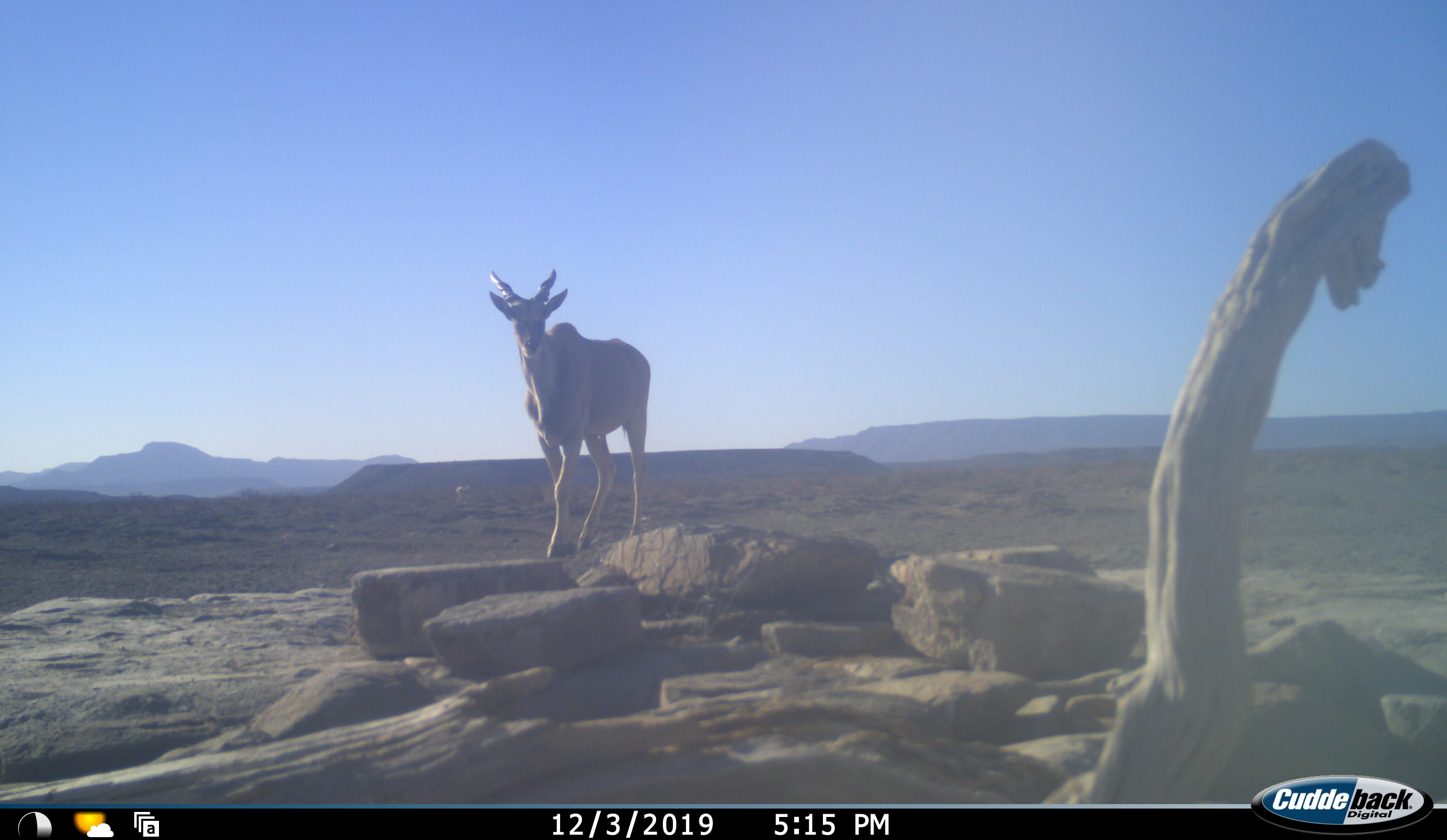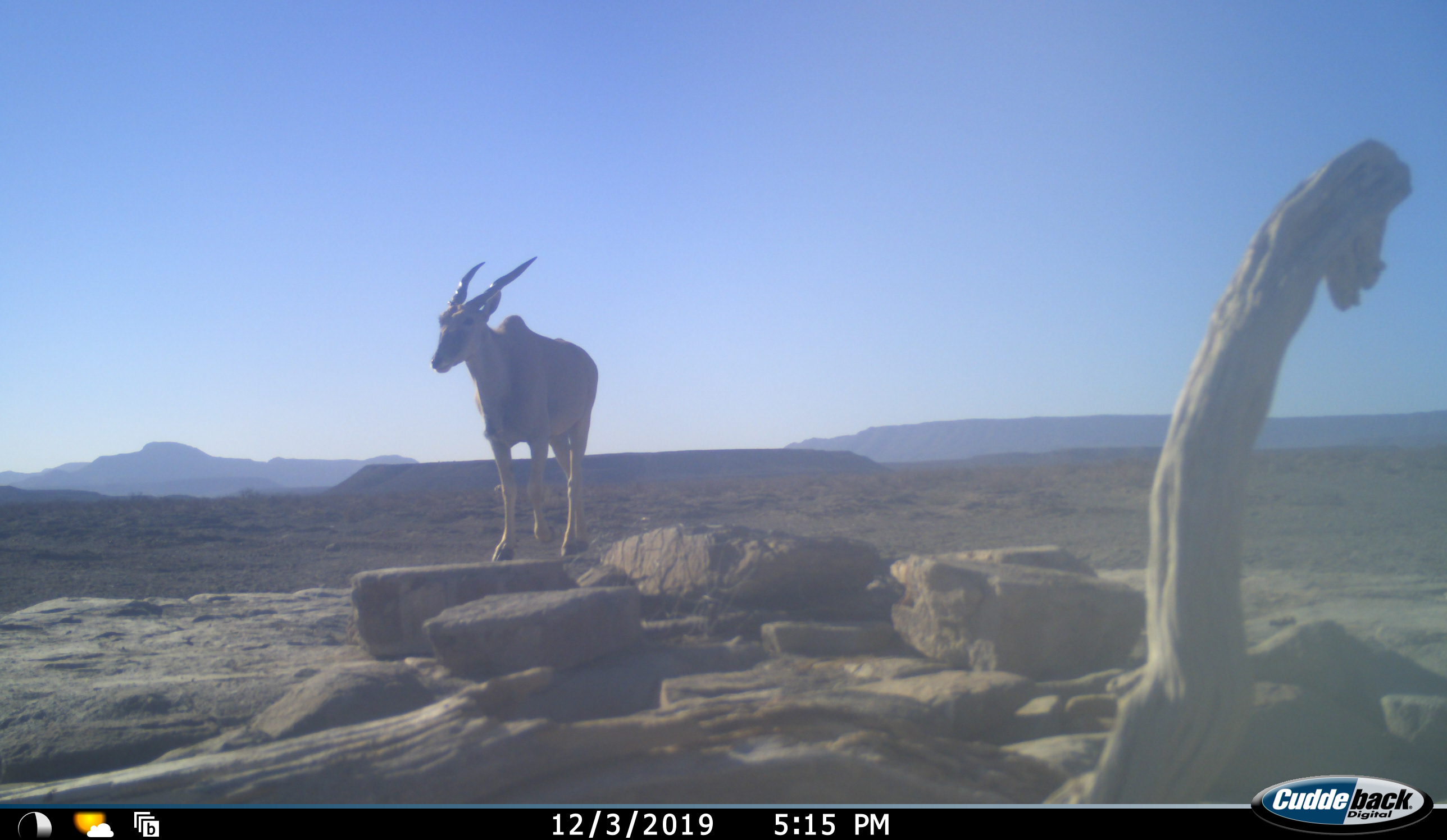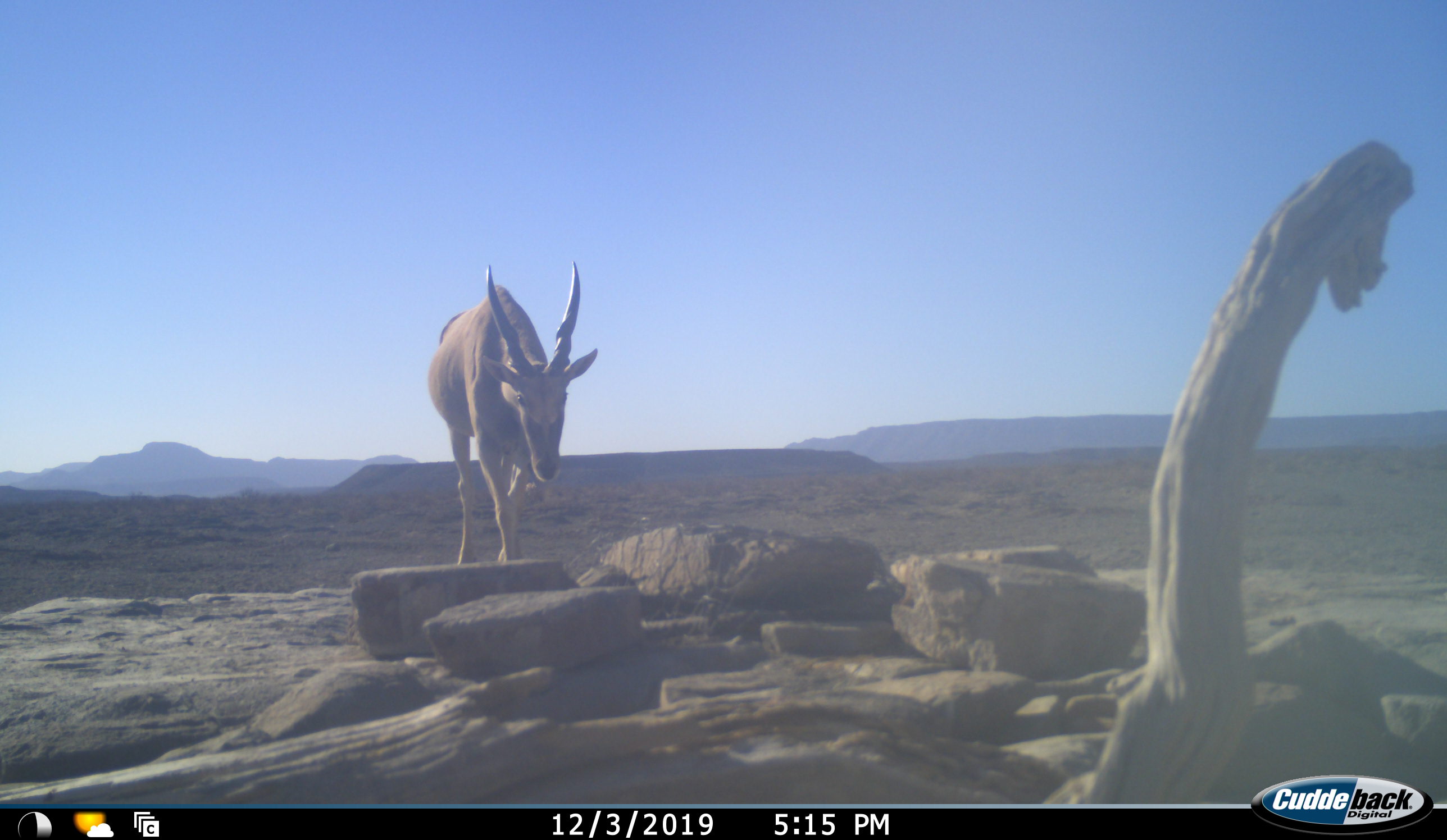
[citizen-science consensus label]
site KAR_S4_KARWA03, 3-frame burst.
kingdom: Animalia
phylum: Chordata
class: Mammalia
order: Artiodactyla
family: Bovidae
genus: Tragelaphus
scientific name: Tragelaphus oryx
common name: eland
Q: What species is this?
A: Eland (Tragelaphus oryx).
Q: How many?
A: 1.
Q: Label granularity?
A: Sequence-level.